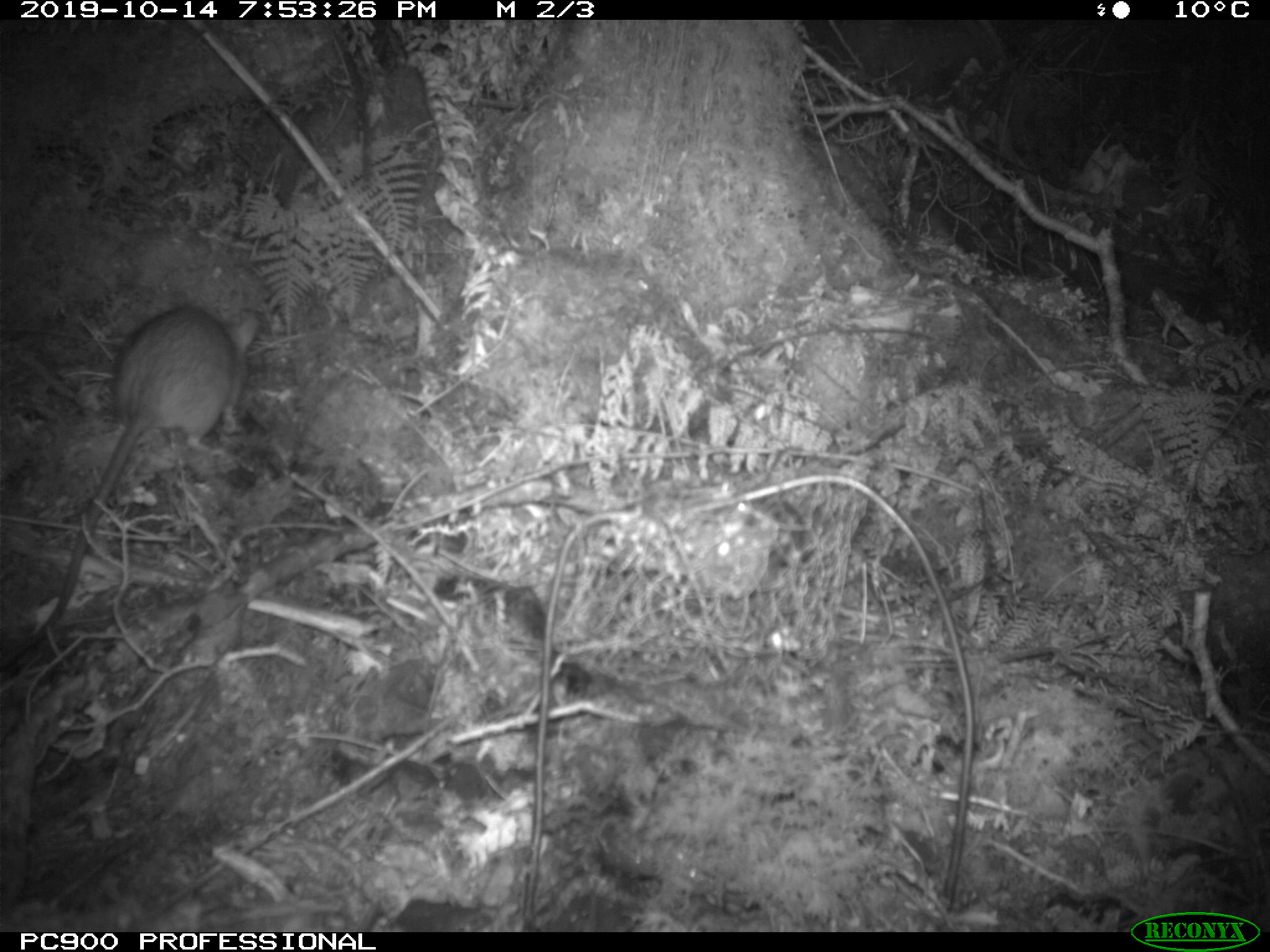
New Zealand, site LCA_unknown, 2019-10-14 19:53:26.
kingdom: Animalia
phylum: Chordata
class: Mammalia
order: Rodentia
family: Muridae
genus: Rattus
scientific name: Rattus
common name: rat